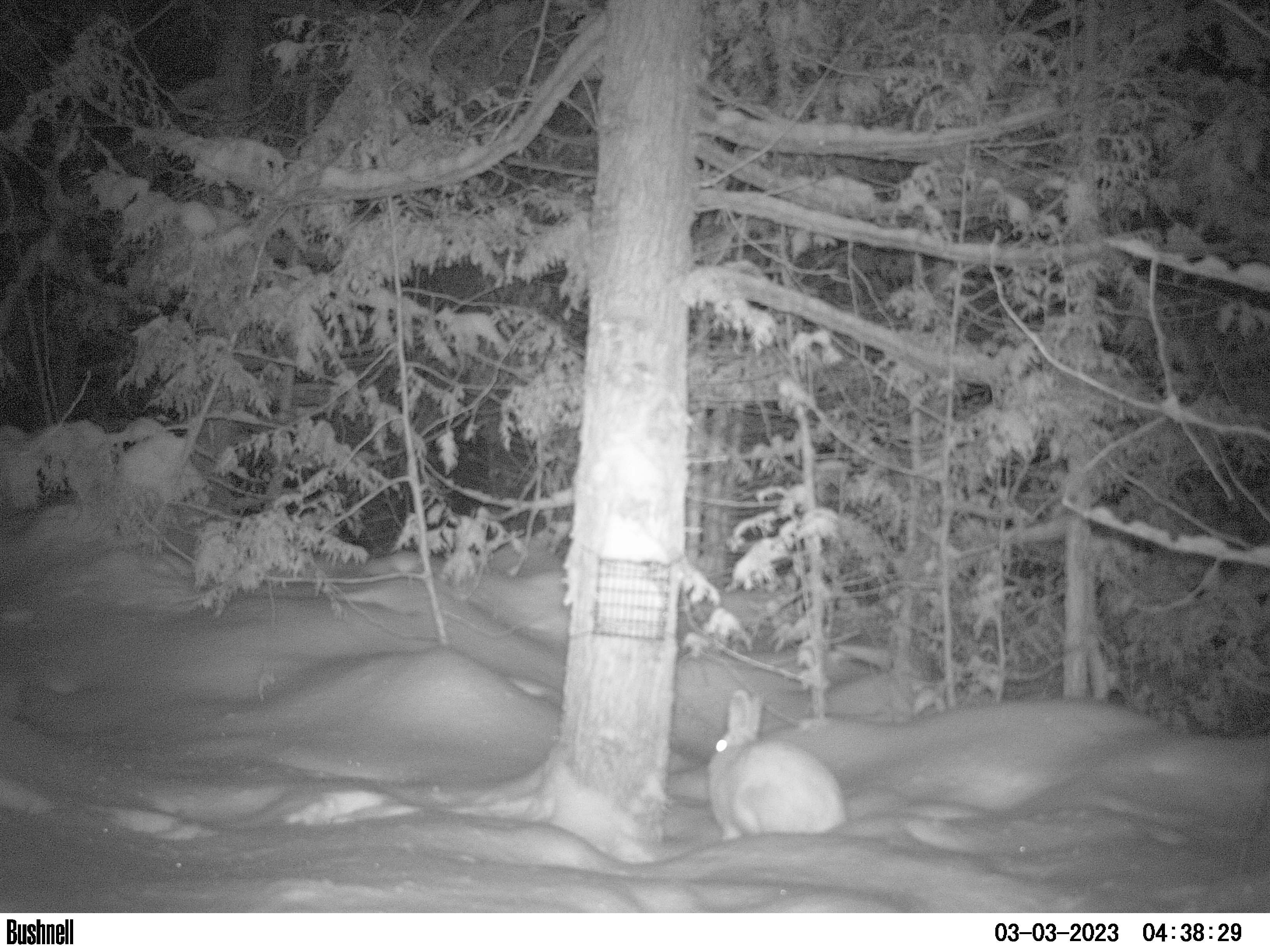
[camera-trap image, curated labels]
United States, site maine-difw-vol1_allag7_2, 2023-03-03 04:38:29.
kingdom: Animalia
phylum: Chordata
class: Mammalia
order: Lagomorpha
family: Leporidae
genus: Lepus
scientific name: Lepus americanus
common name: snowshoe hare